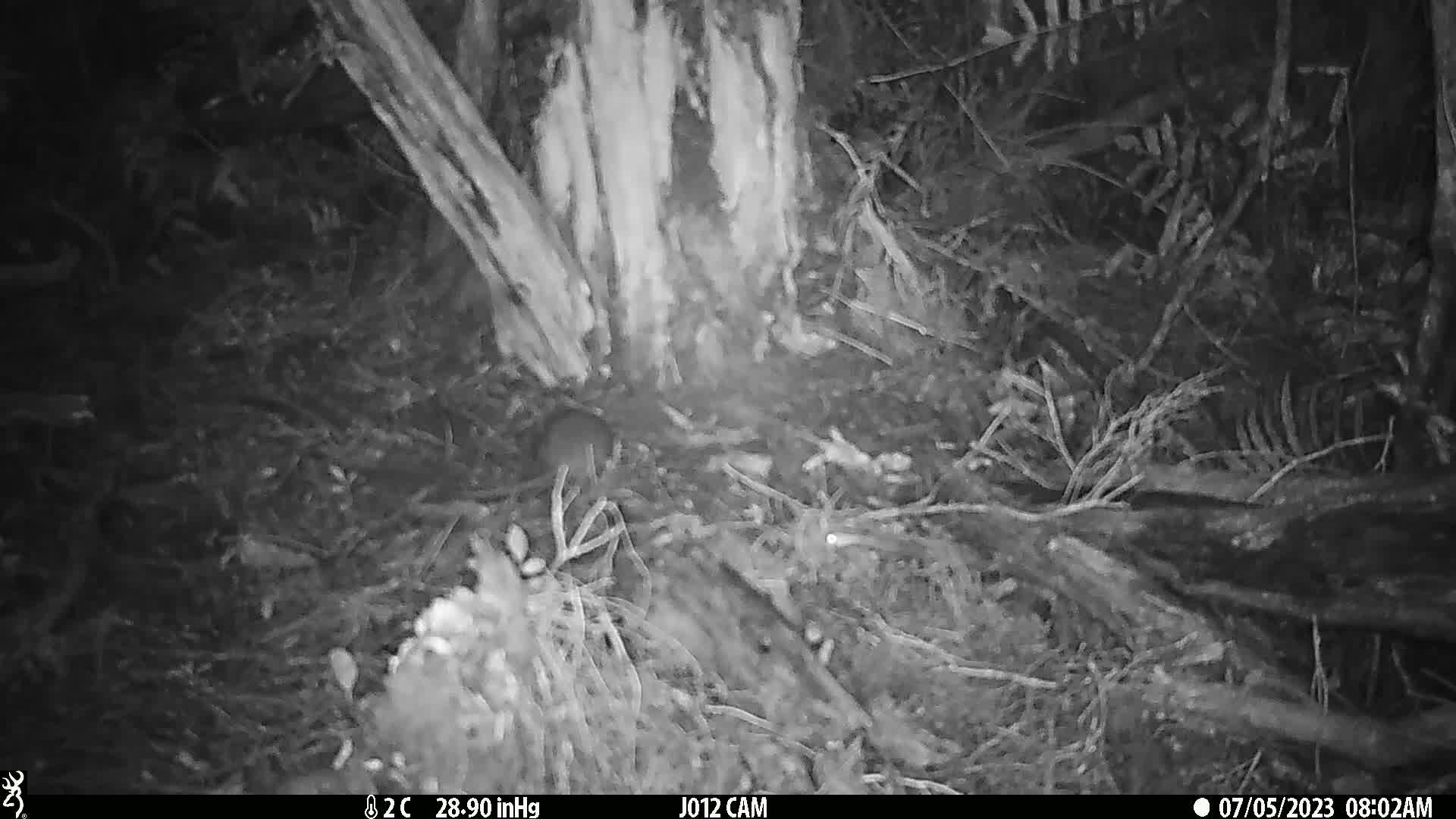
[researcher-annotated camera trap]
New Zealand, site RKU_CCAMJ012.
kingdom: Animalia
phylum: Chordata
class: Mammalia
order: Rodentia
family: Muridae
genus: Rattus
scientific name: Rattus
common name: rat